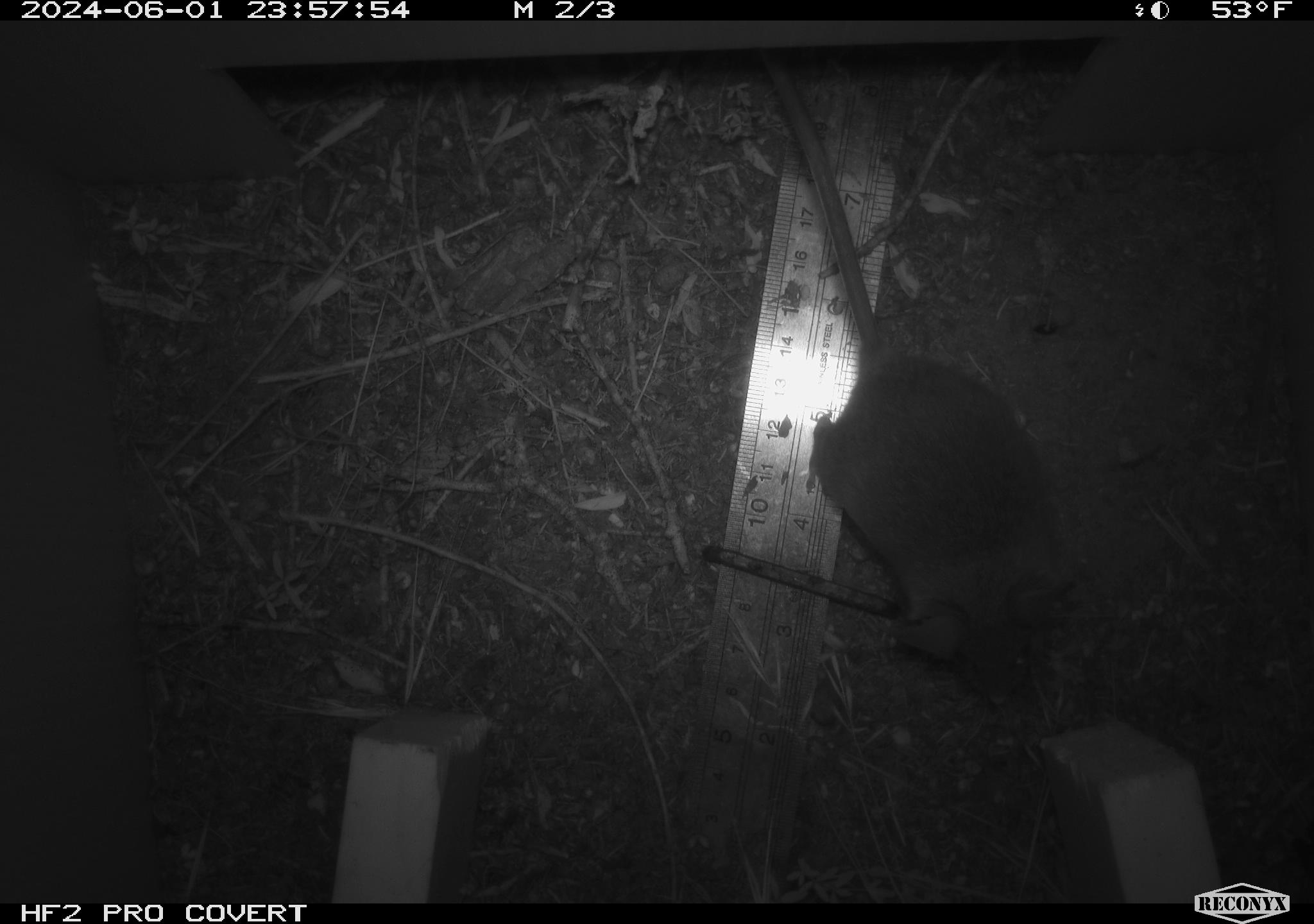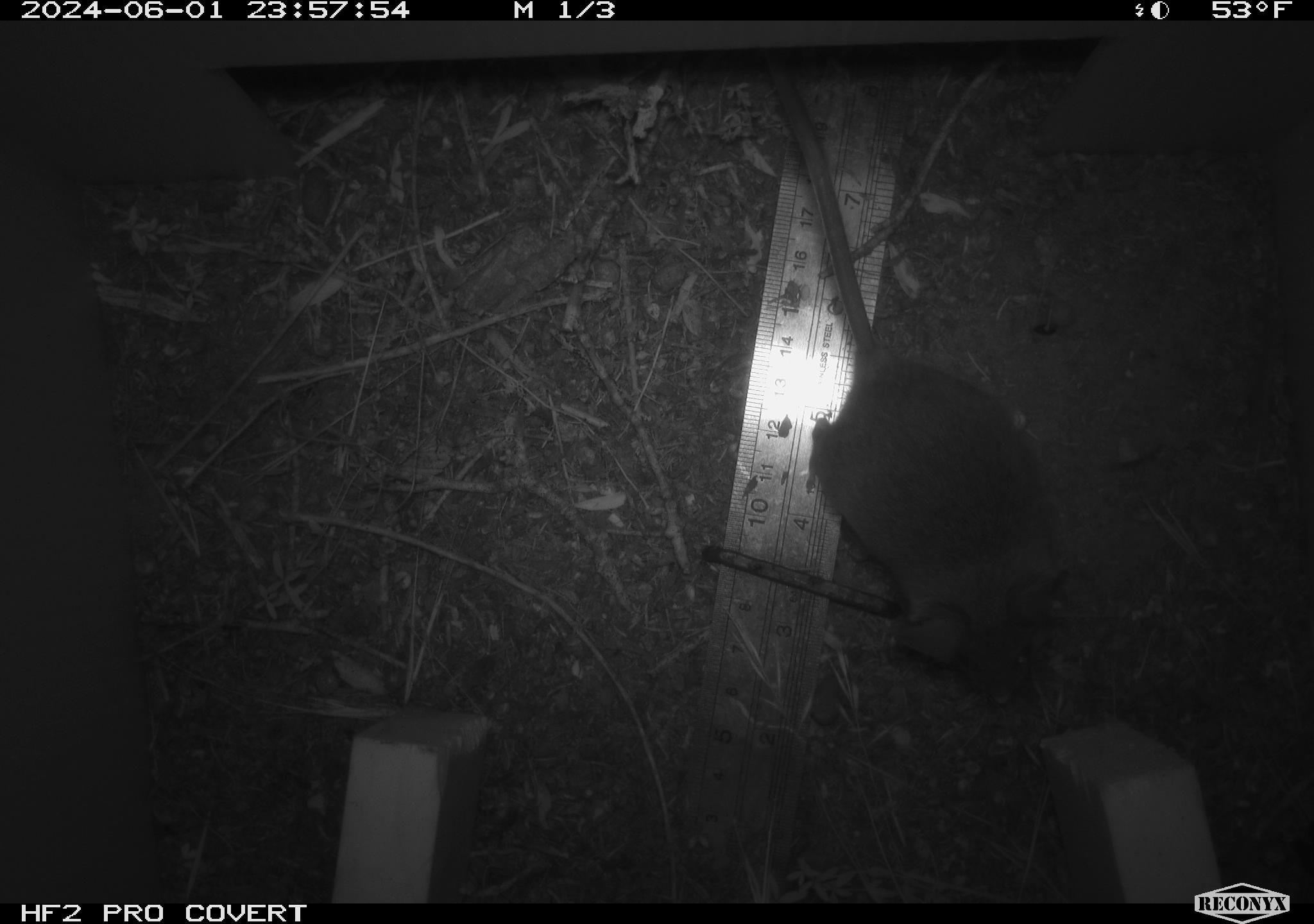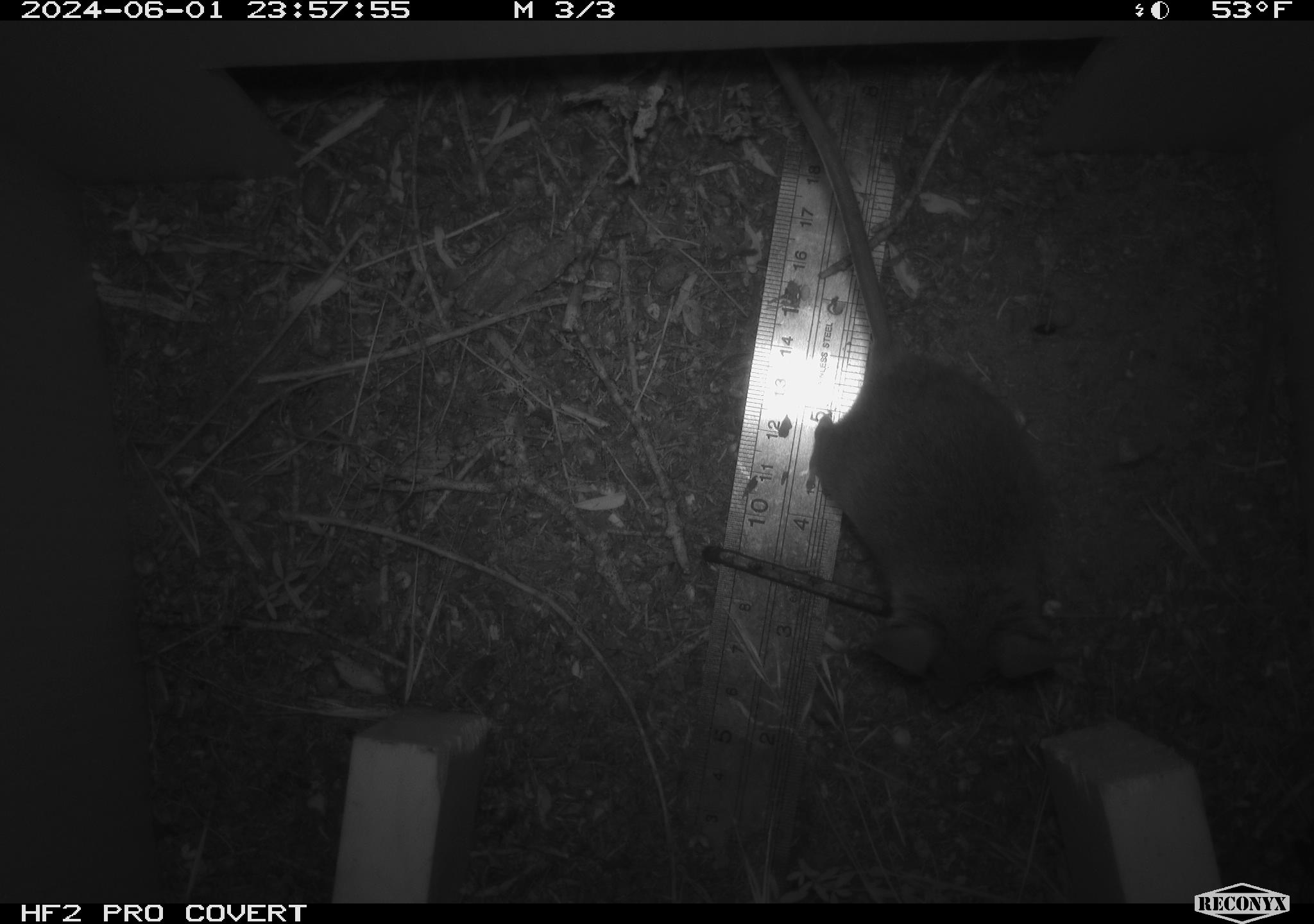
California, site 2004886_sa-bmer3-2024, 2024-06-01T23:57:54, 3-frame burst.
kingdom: Animalia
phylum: Chordata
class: Mammalia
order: Rodentia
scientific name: Rodentia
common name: mouse species